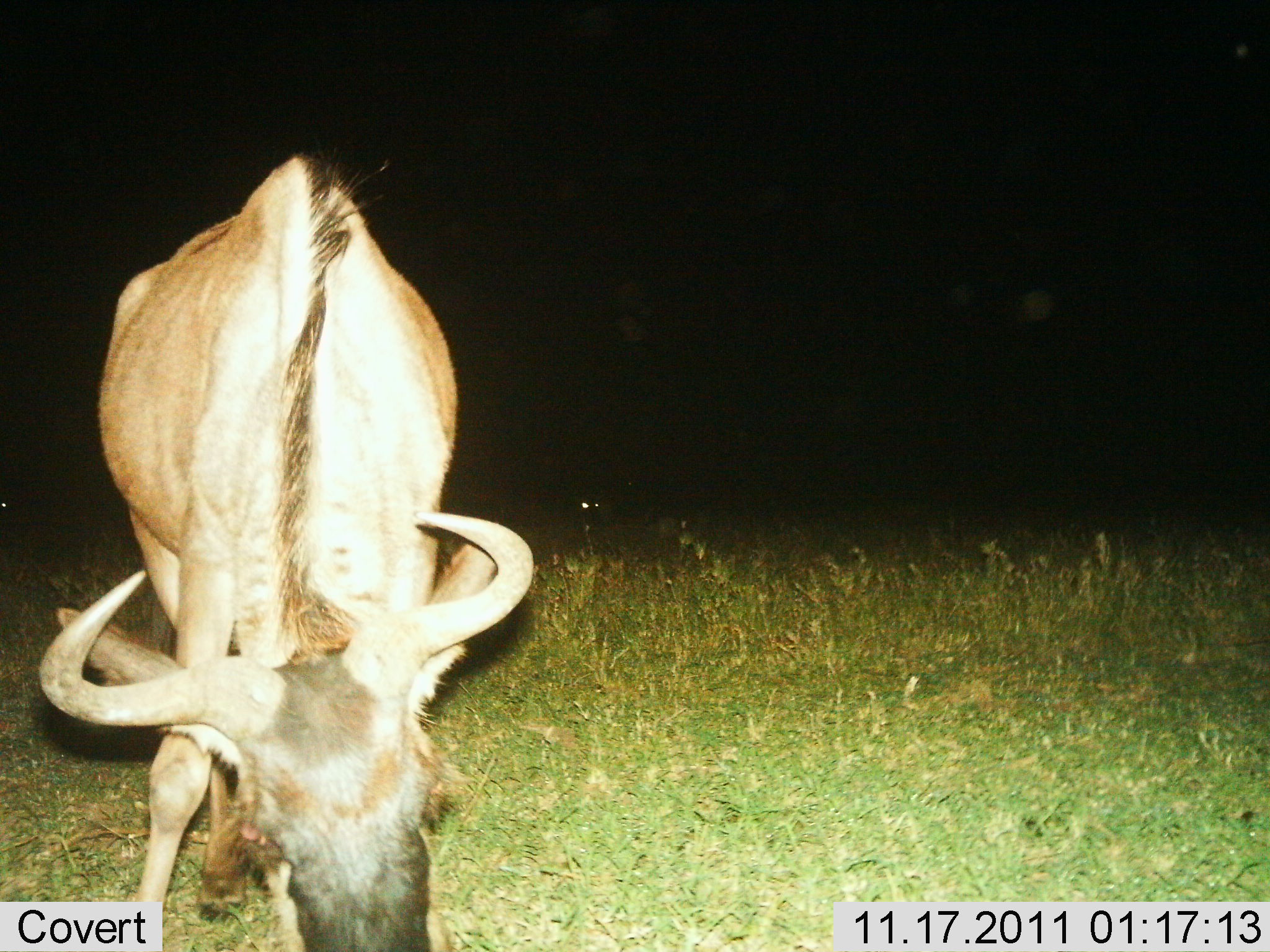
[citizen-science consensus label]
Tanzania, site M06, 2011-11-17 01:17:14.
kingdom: Animalia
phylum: Chordata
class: Mammalia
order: Artiodactyla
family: Bovidae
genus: Connochaetes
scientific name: Connochaetes taurinus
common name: blue wildebeest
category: wildebeest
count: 1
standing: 27%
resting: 0%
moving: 0%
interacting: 9%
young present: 0%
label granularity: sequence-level